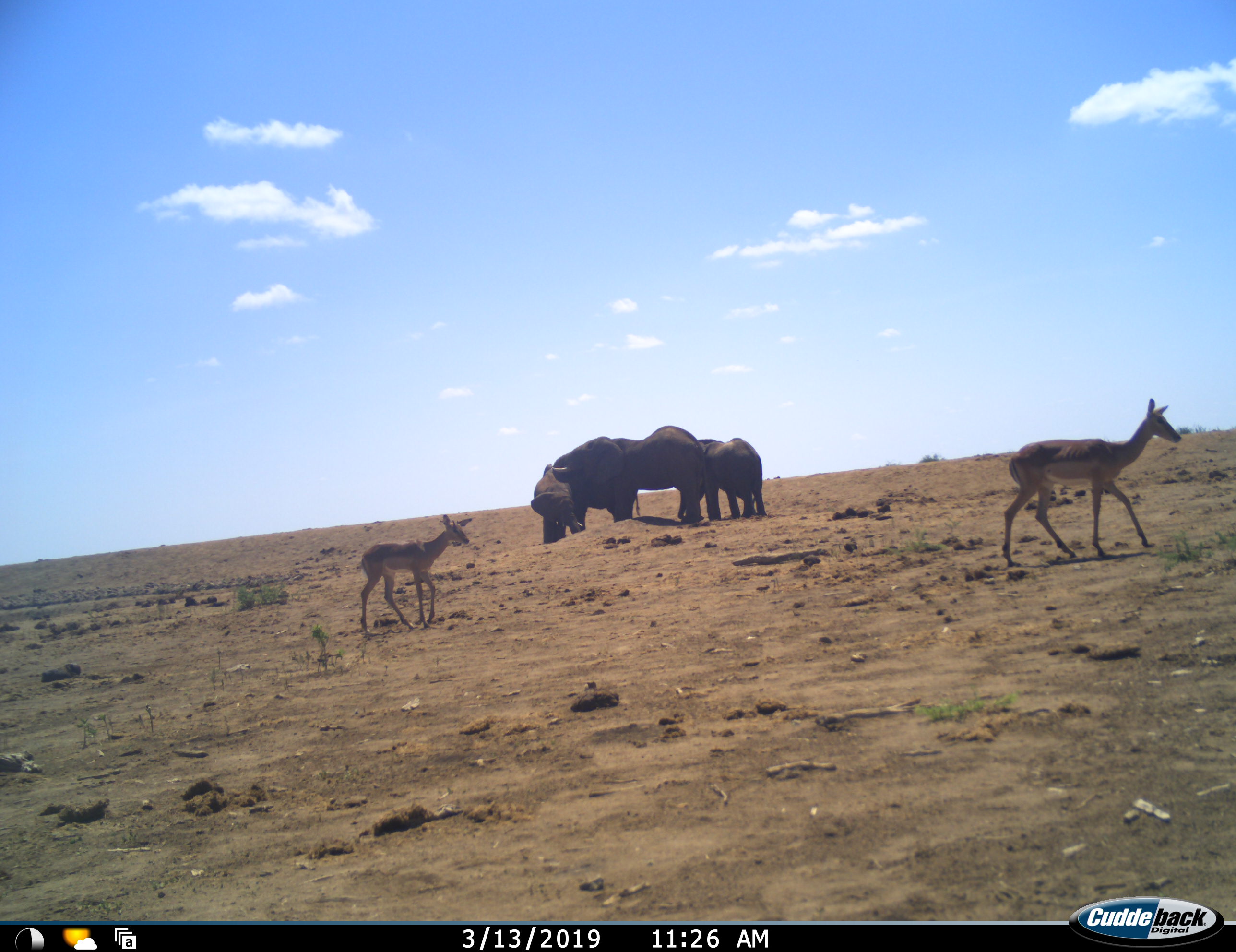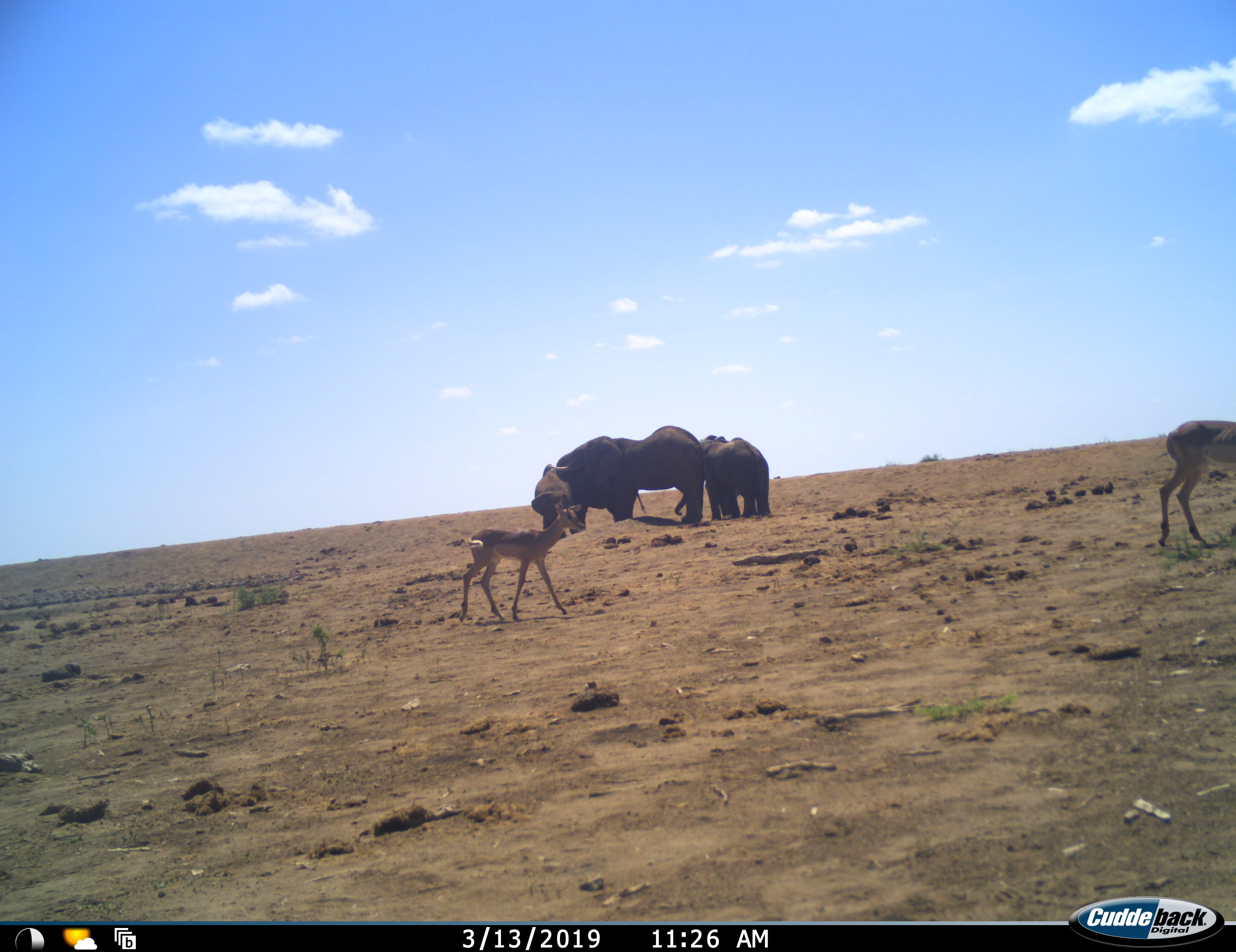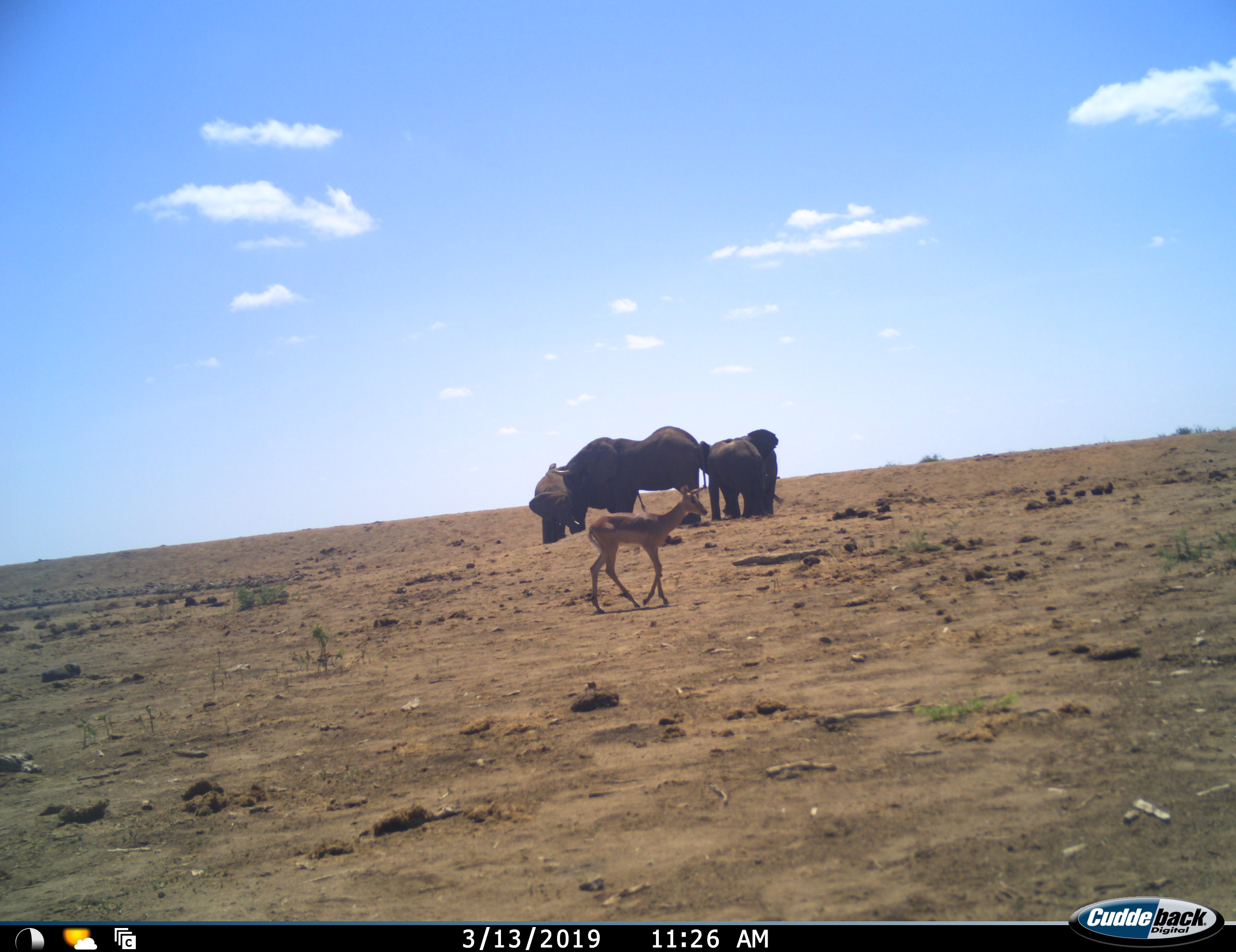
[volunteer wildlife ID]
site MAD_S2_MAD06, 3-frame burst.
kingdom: Animalia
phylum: Chordata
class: Mammalia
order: Proboscidea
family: Elephantidae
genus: Loxodonta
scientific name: Loxodonta africana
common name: african bush elephant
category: elephant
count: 3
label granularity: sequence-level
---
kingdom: Animalia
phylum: Chordata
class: Mammalia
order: Artiodactyla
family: Bovidae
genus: Aepyceros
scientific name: Aepyceros melampus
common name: impala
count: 2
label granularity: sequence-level